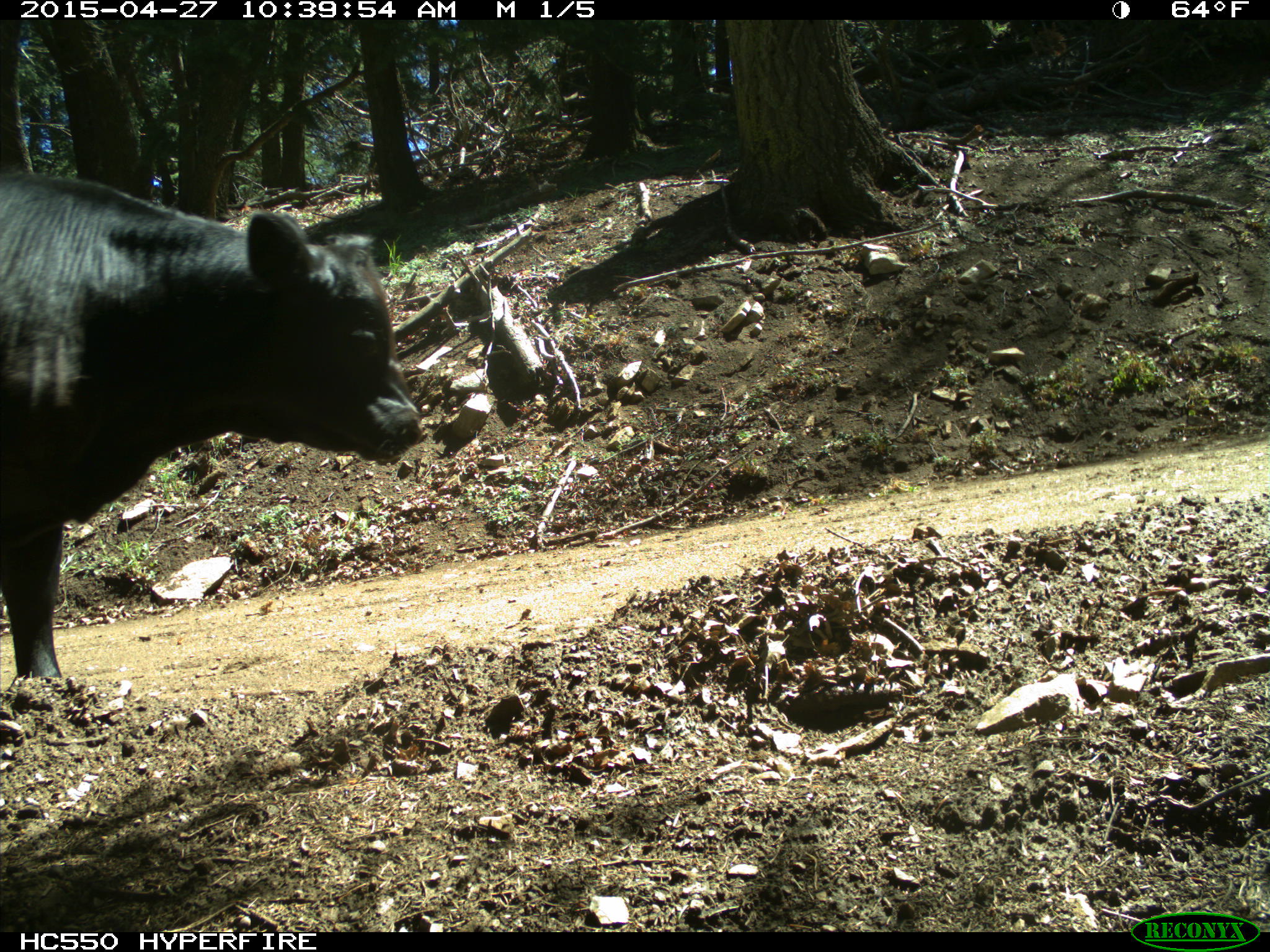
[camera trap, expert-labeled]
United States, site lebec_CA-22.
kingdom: Animalia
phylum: Chordata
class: Mammalia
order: Artiodactyla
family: Bovidae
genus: Bos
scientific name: Bos taurus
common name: domestic cow